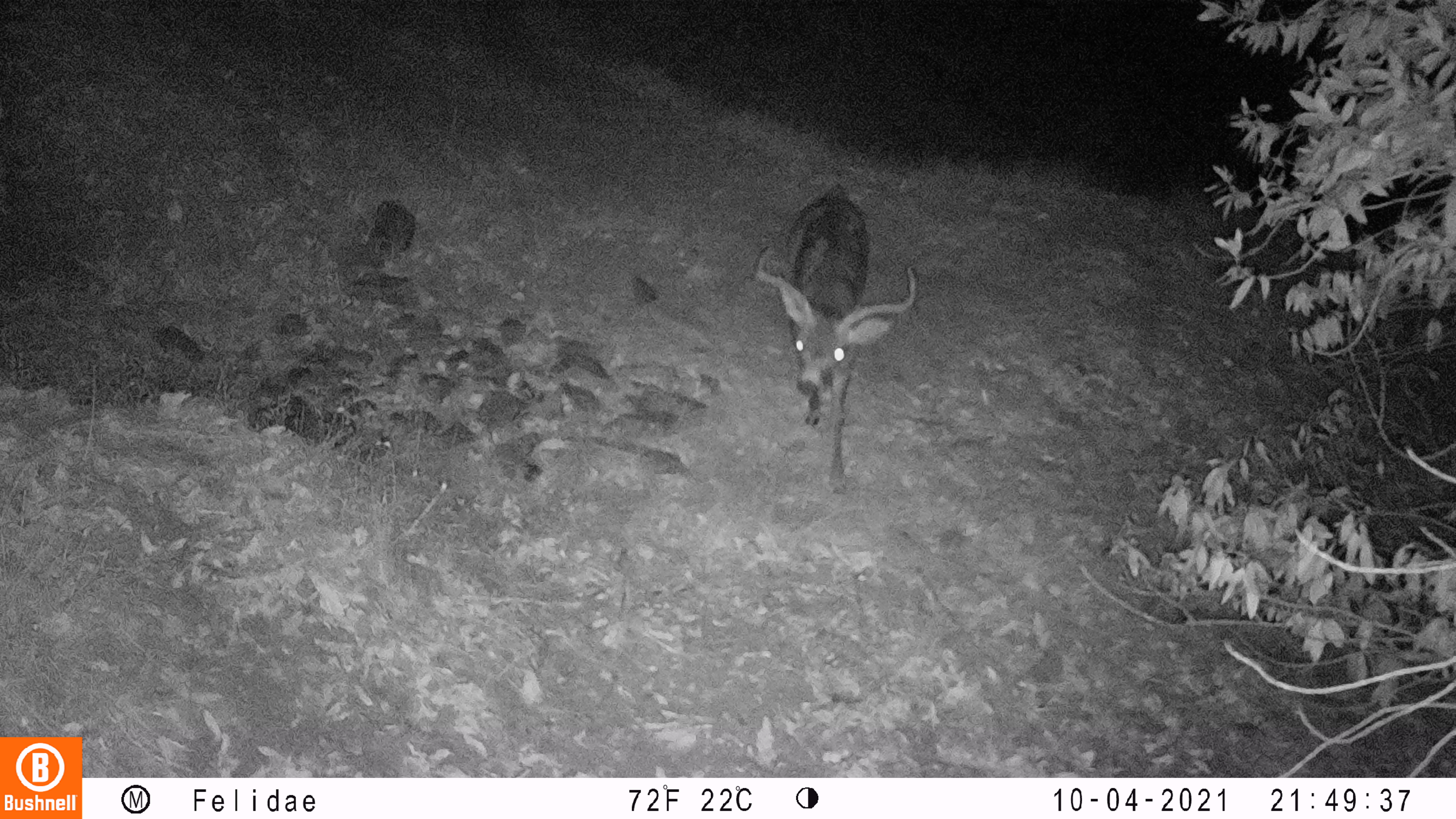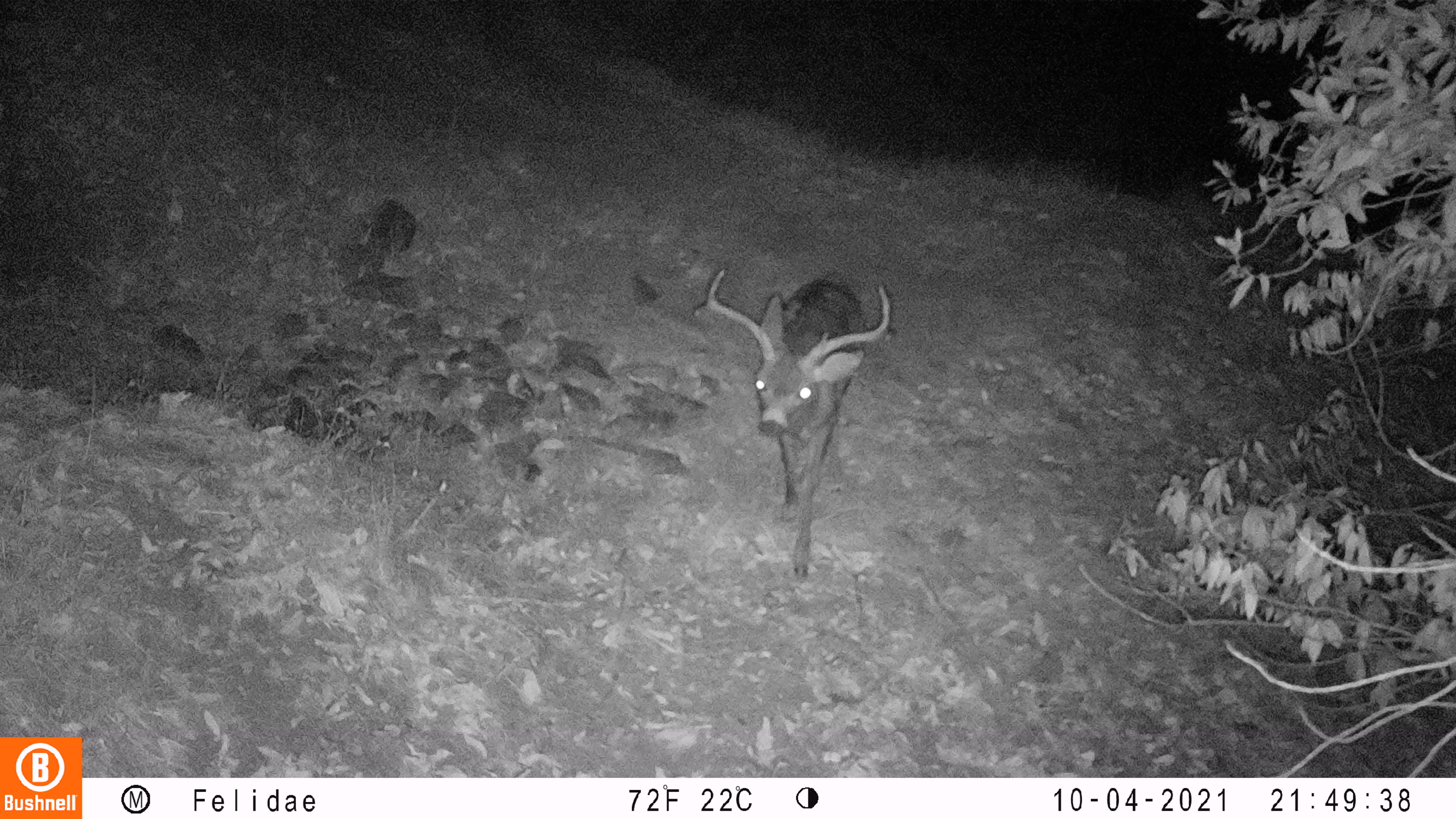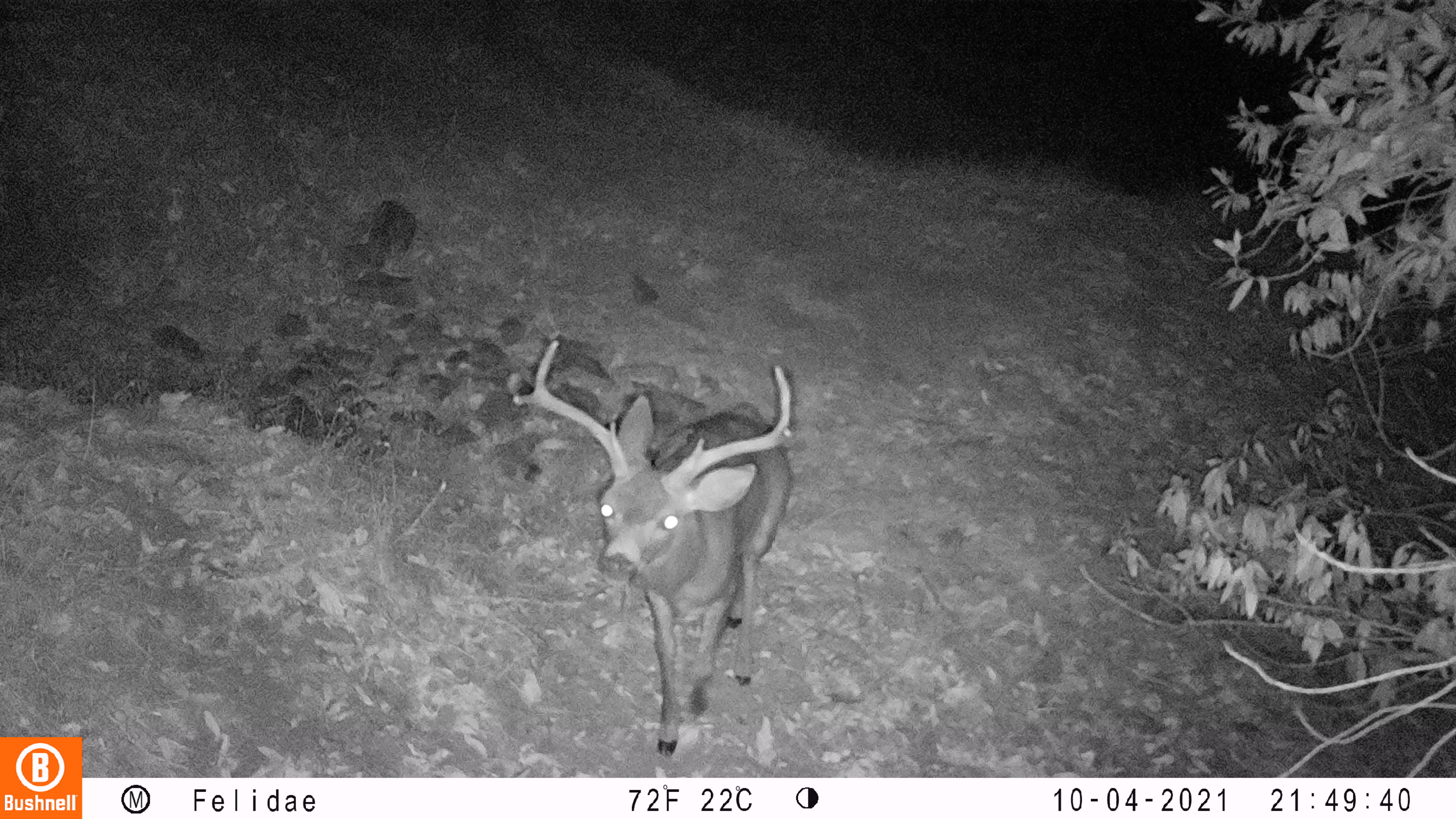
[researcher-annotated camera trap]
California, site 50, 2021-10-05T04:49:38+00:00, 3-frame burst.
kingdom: Animalia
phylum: Chordata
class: Mammalia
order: Artiodactyla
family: Cervidae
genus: Odocoileus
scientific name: Odocoileus hemionus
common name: mule deer